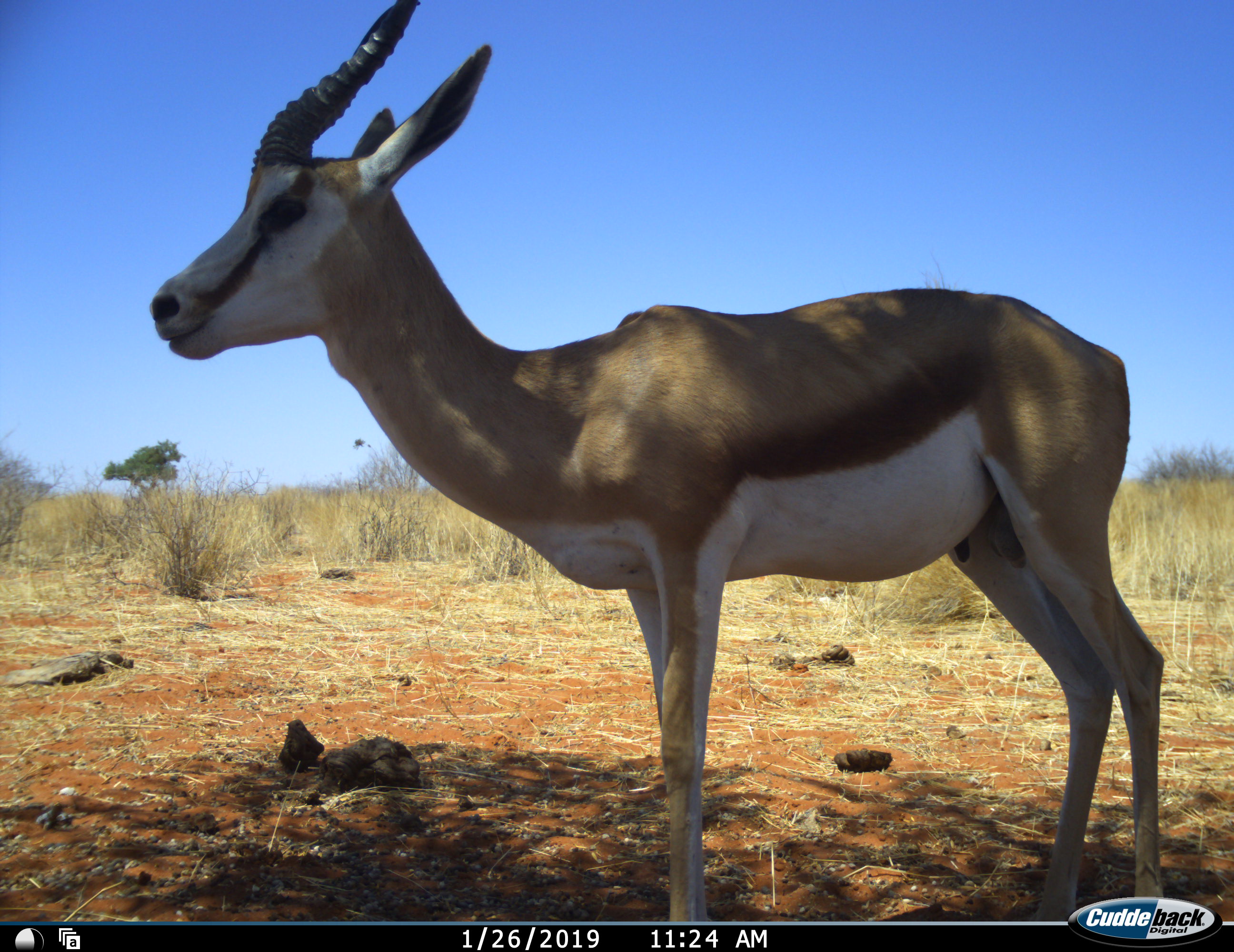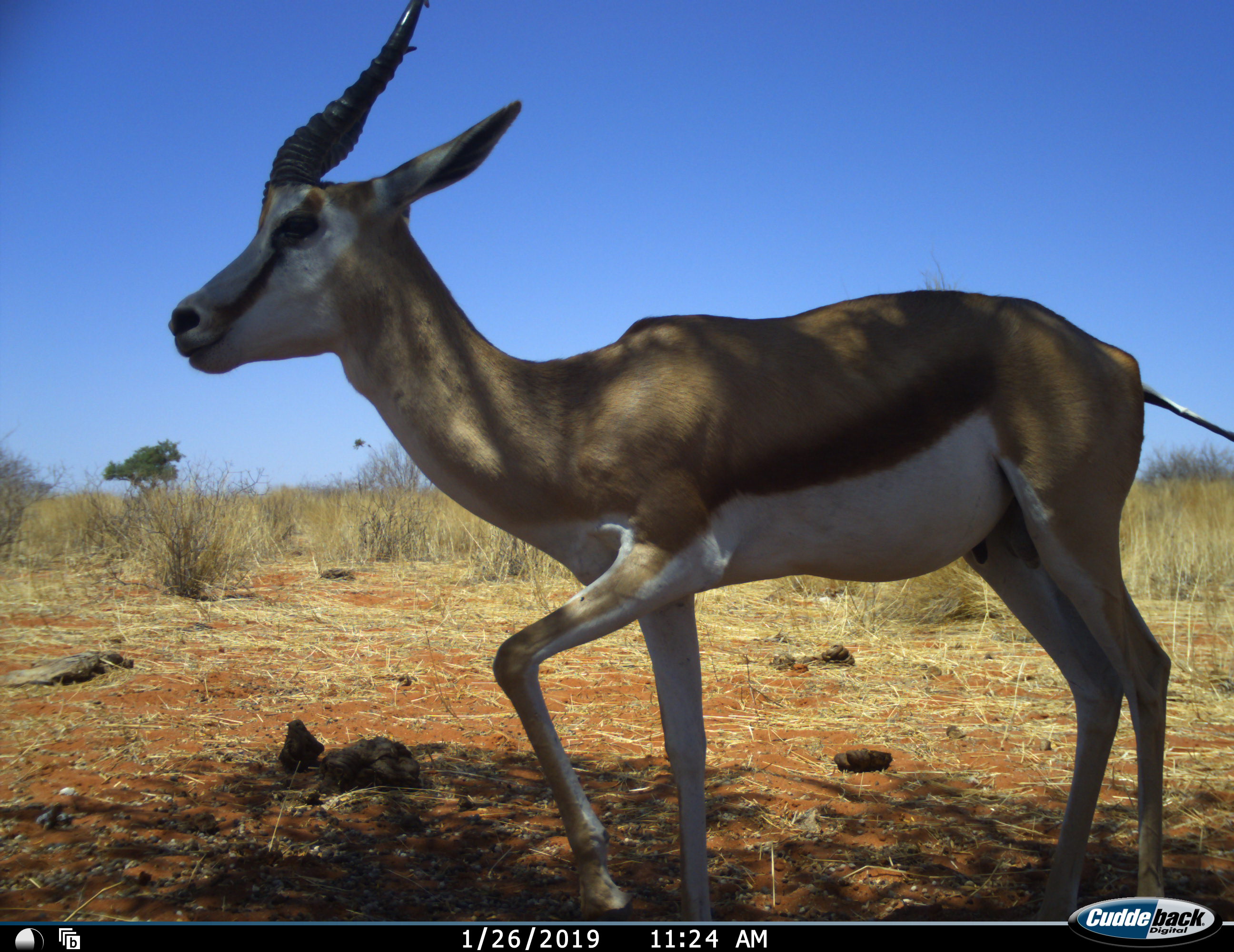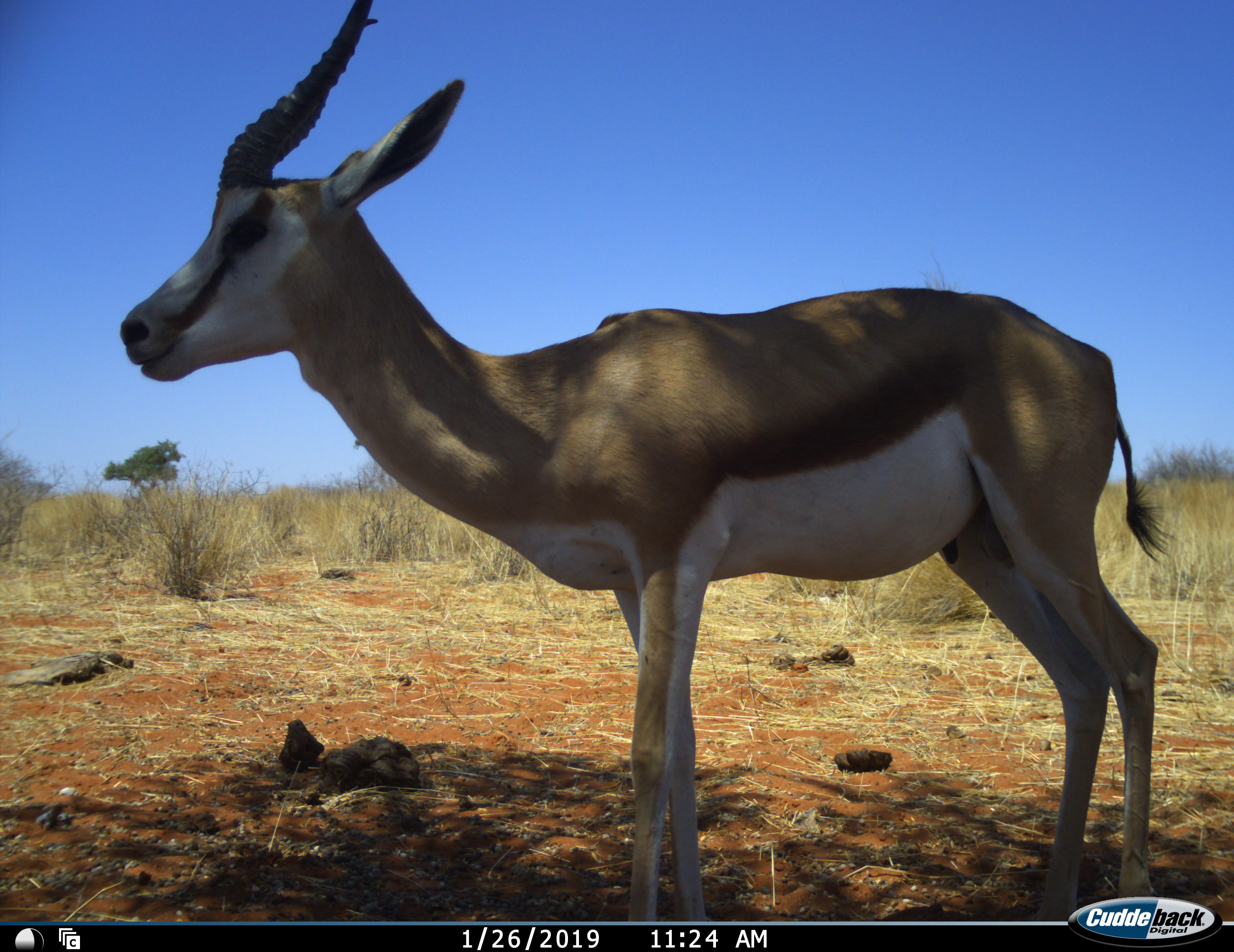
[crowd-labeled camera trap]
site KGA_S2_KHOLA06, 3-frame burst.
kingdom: Animalia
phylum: Chordata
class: Mammalia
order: Artiodactyla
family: Bovidae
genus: Antidorcas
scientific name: Antidorcas marsupialis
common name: springbok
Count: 1.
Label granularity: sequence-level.